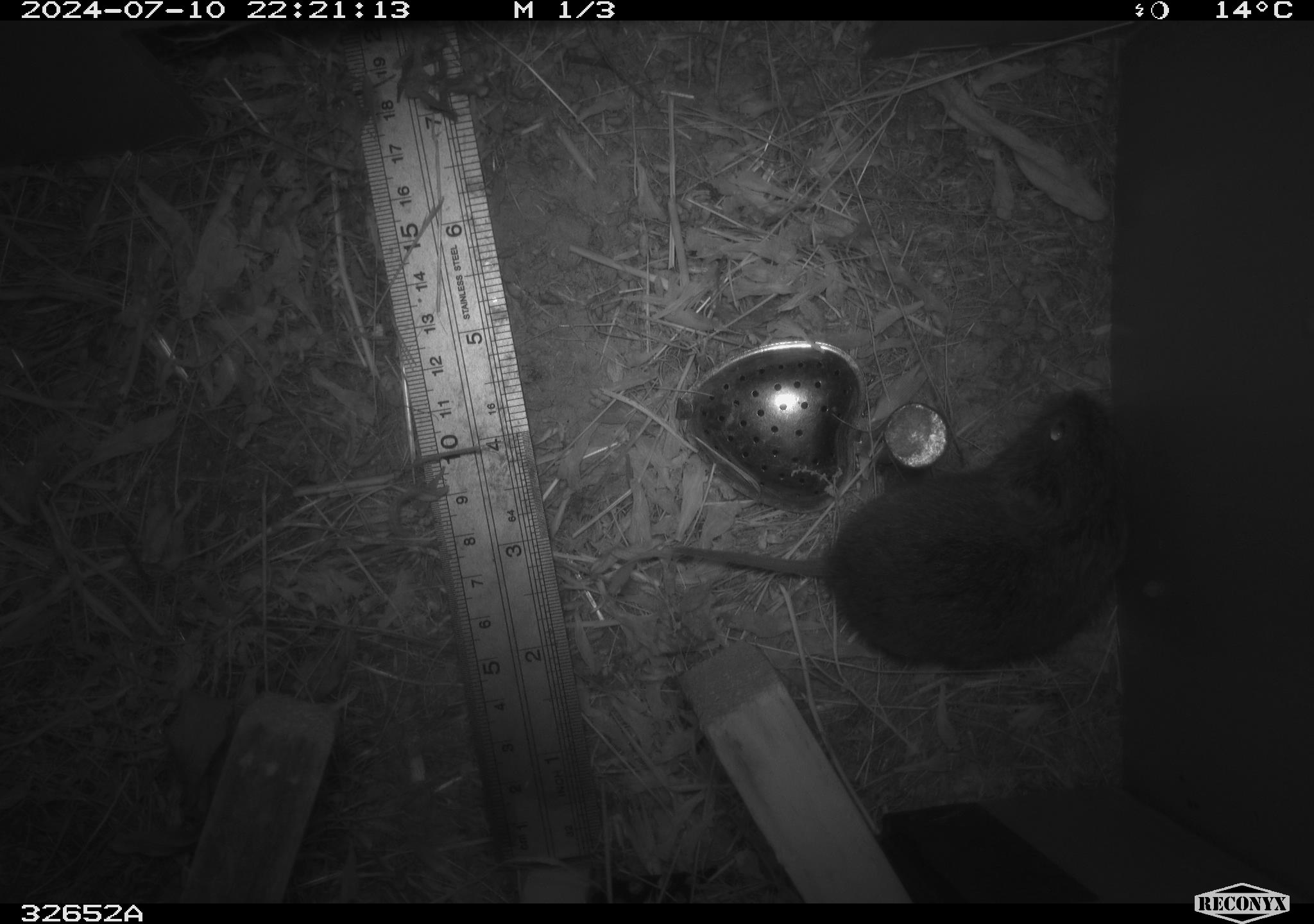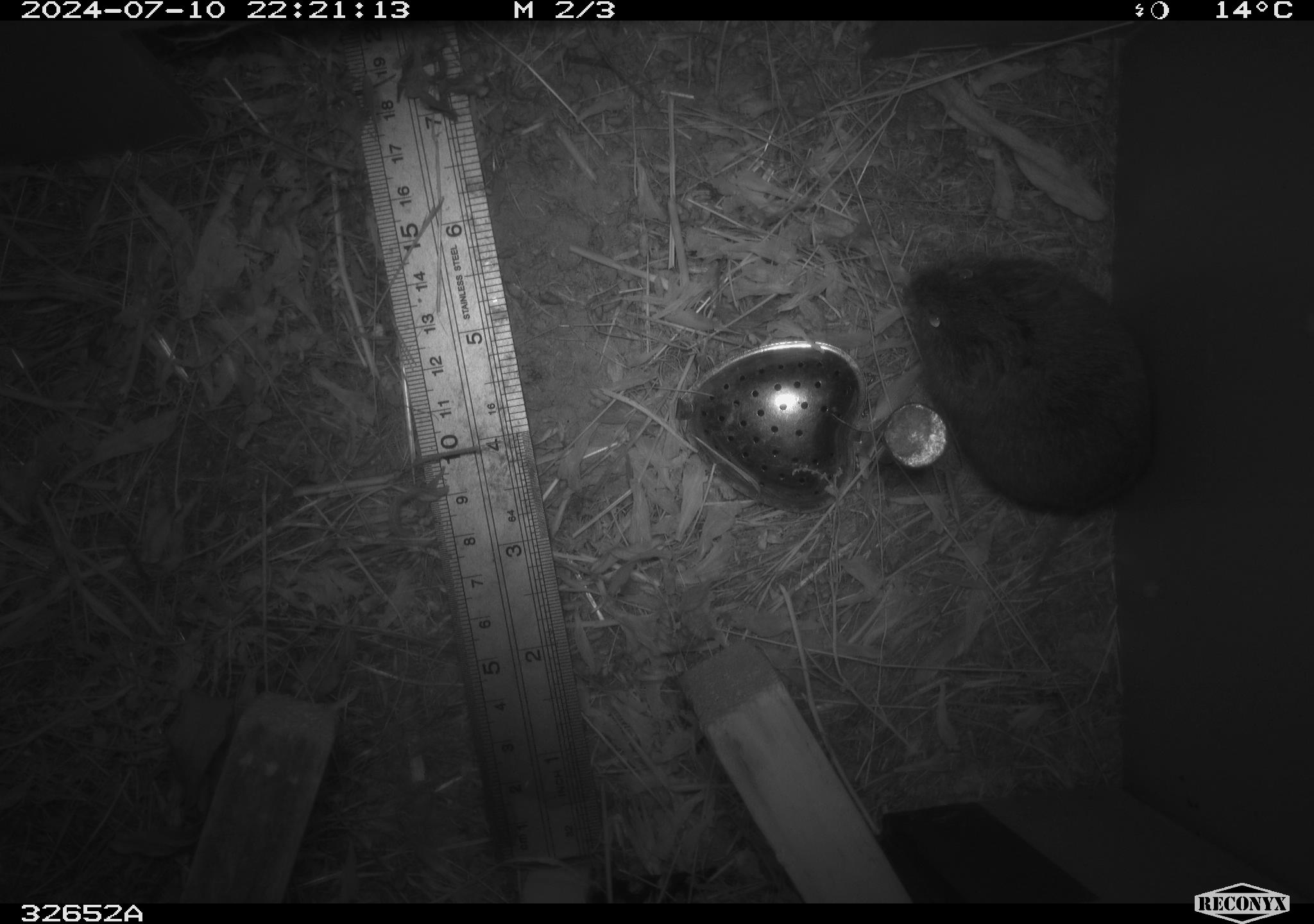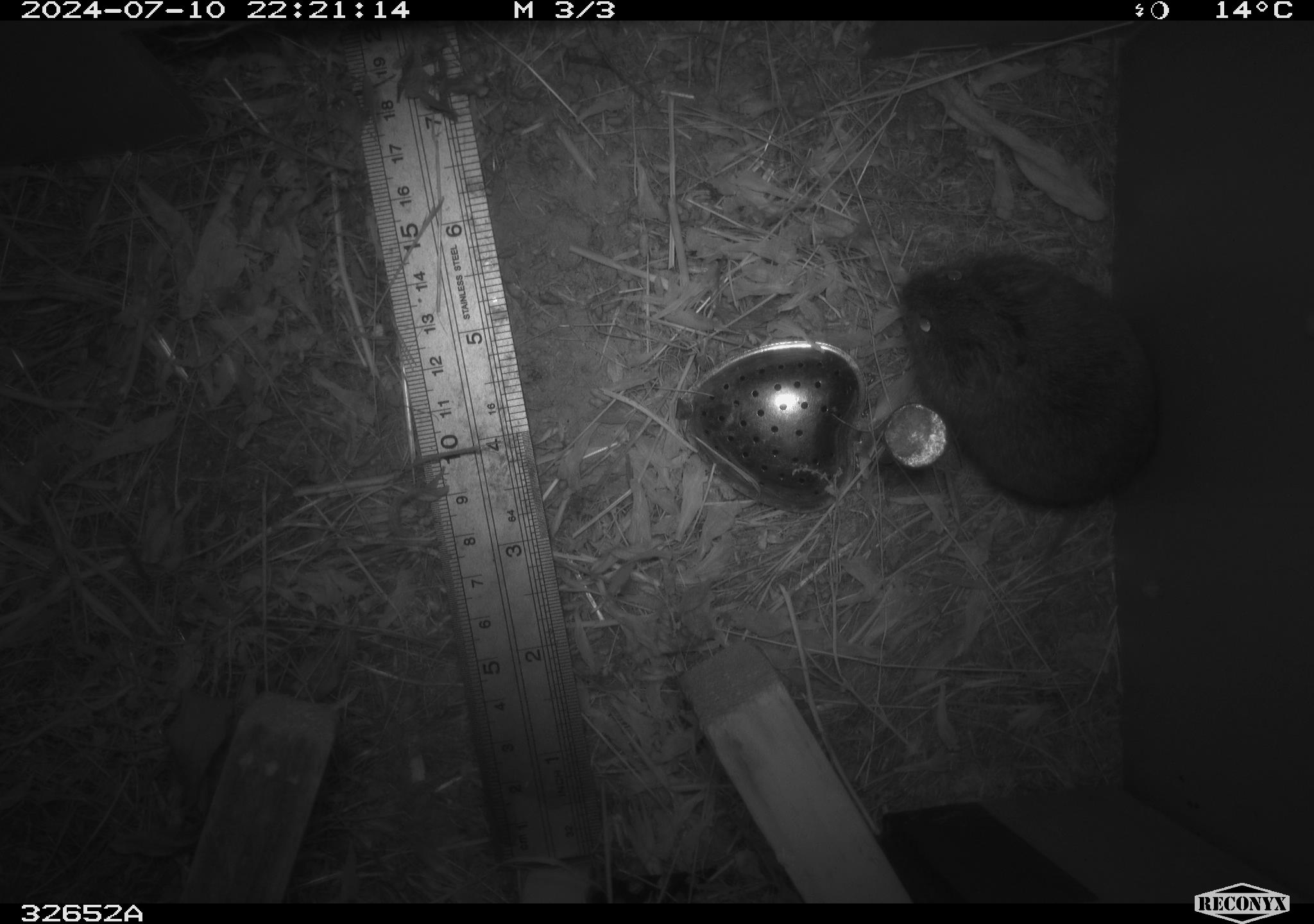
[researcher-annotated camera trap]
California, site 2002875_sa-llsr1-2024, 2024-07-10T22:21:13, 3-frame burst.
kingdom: Animalia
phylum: Chordata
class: Mammalia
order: Rodentia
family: Cricetidae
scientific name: Arvicolinae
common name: voles, lemmings, and muskrats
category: arvicolinae subfamily